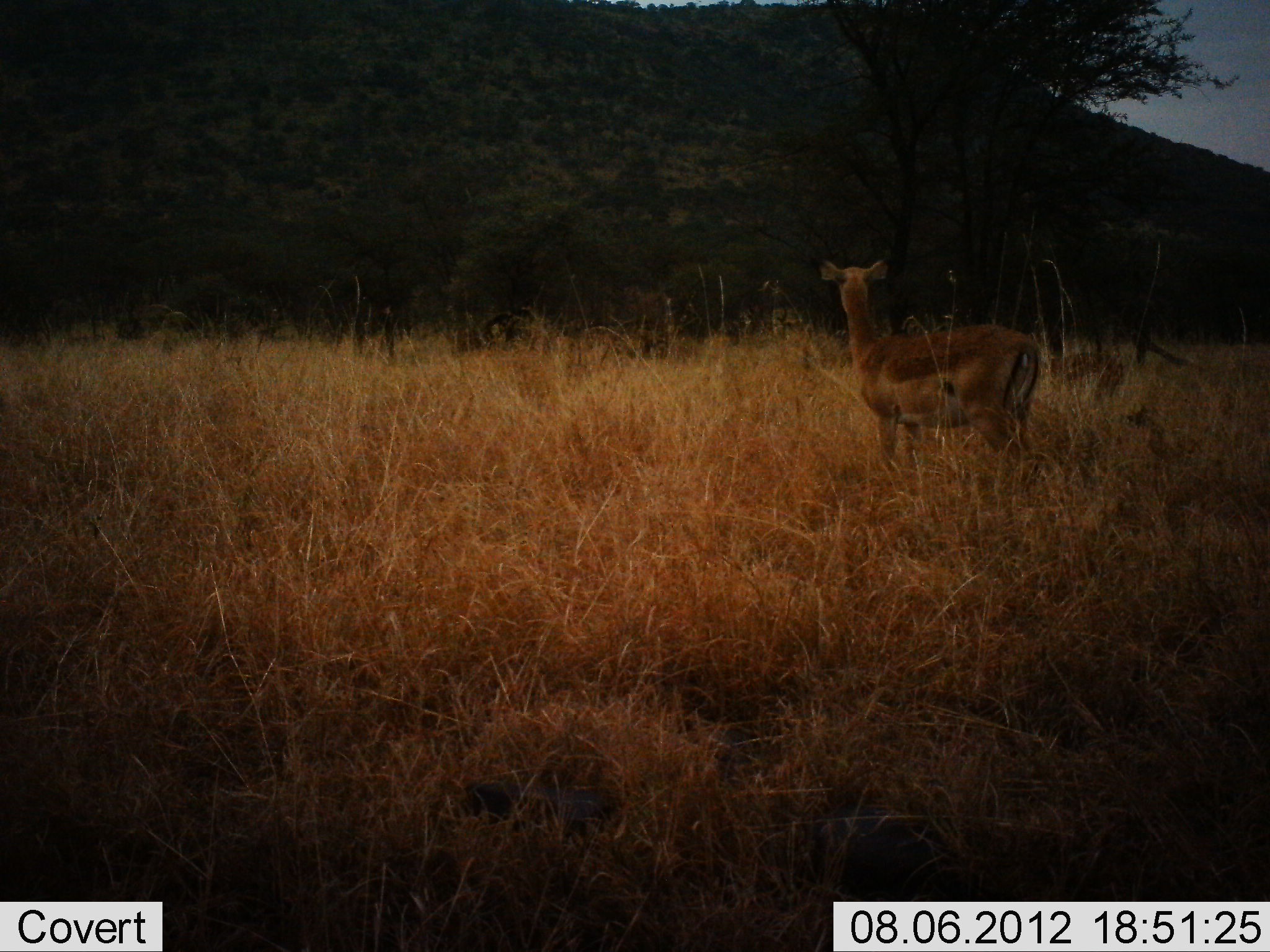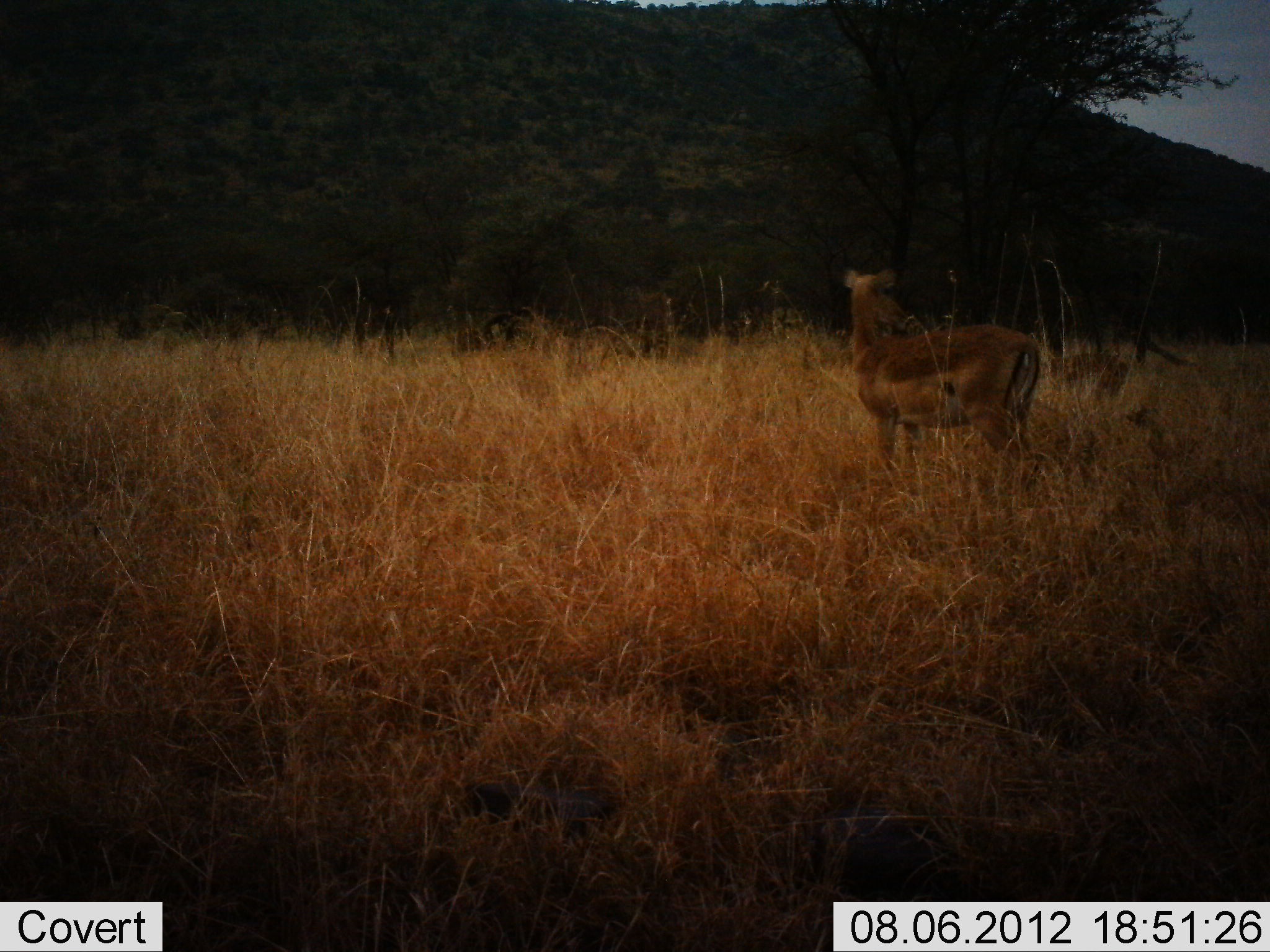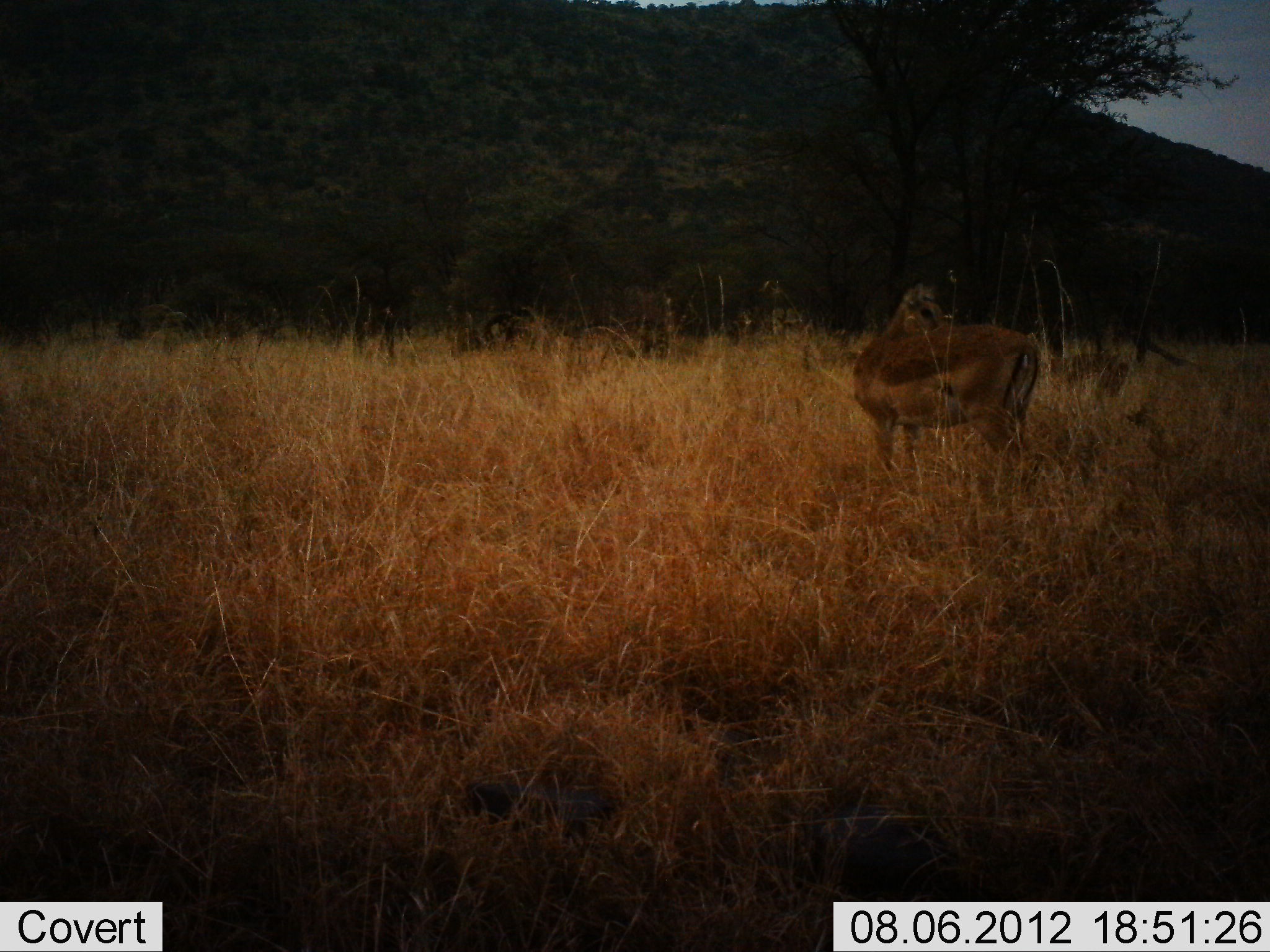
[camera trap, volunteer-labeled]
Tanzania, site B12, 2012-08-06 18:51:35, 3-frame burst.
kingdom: Animalia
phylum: Chordata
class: Mammalia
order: Artiodactyla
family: Bovidae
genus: Aepyceros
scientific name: Aepyceros melampus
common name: impala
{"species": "impala (Aepyceros melampus)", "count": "1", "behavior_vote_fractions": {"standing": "100%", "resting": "0%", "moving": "0%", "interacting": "0%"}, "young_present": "0%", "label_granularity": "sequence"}